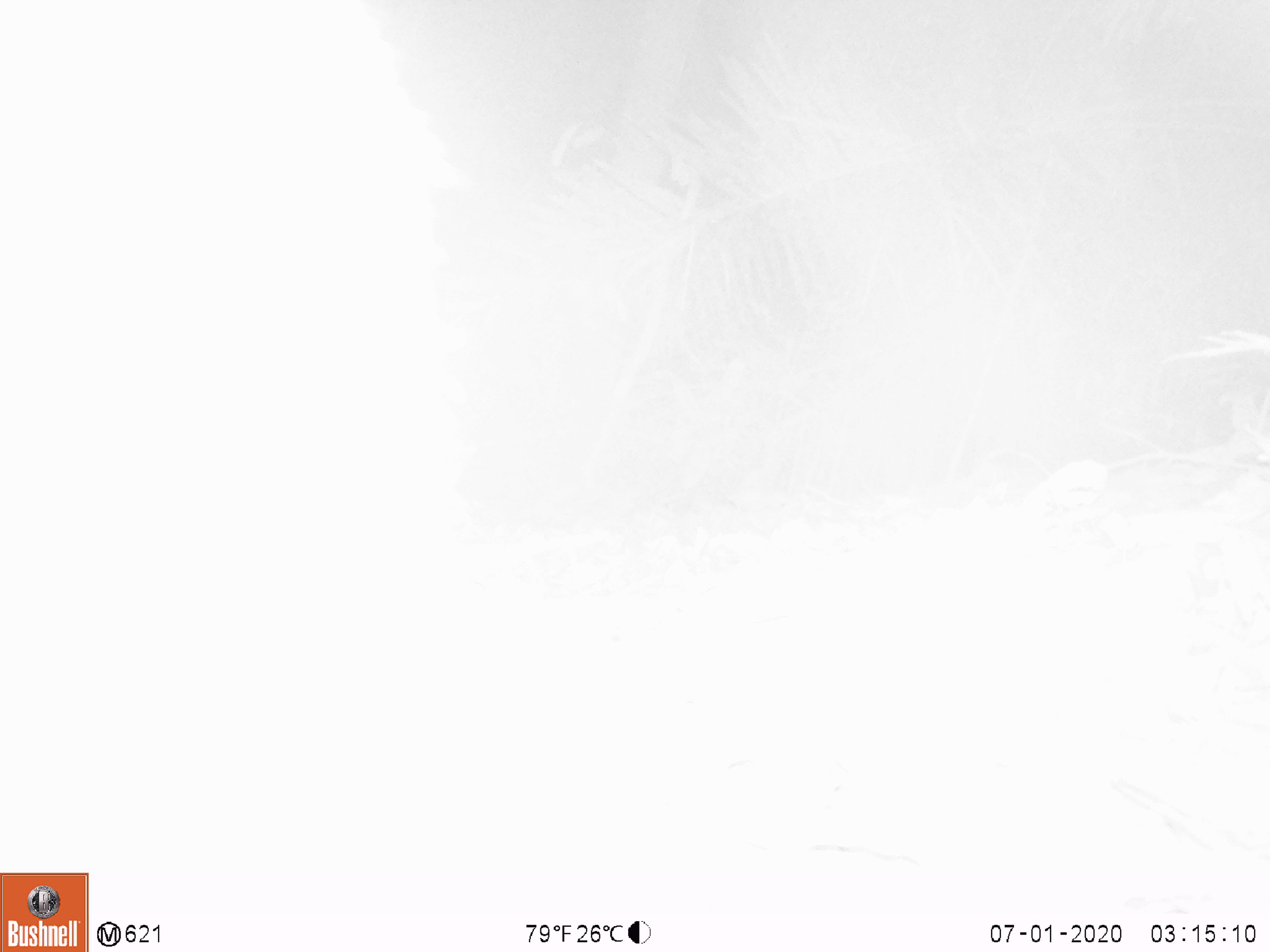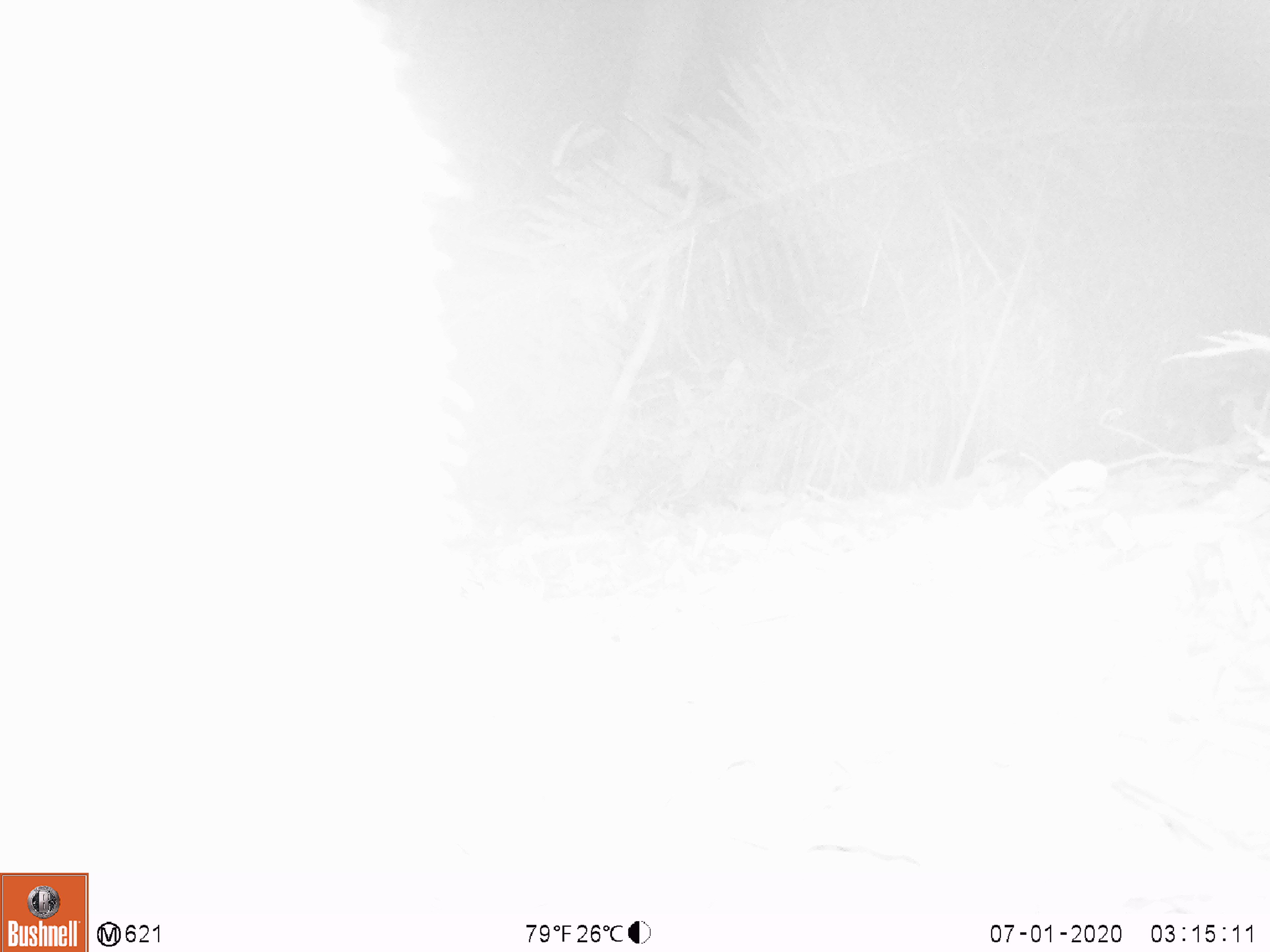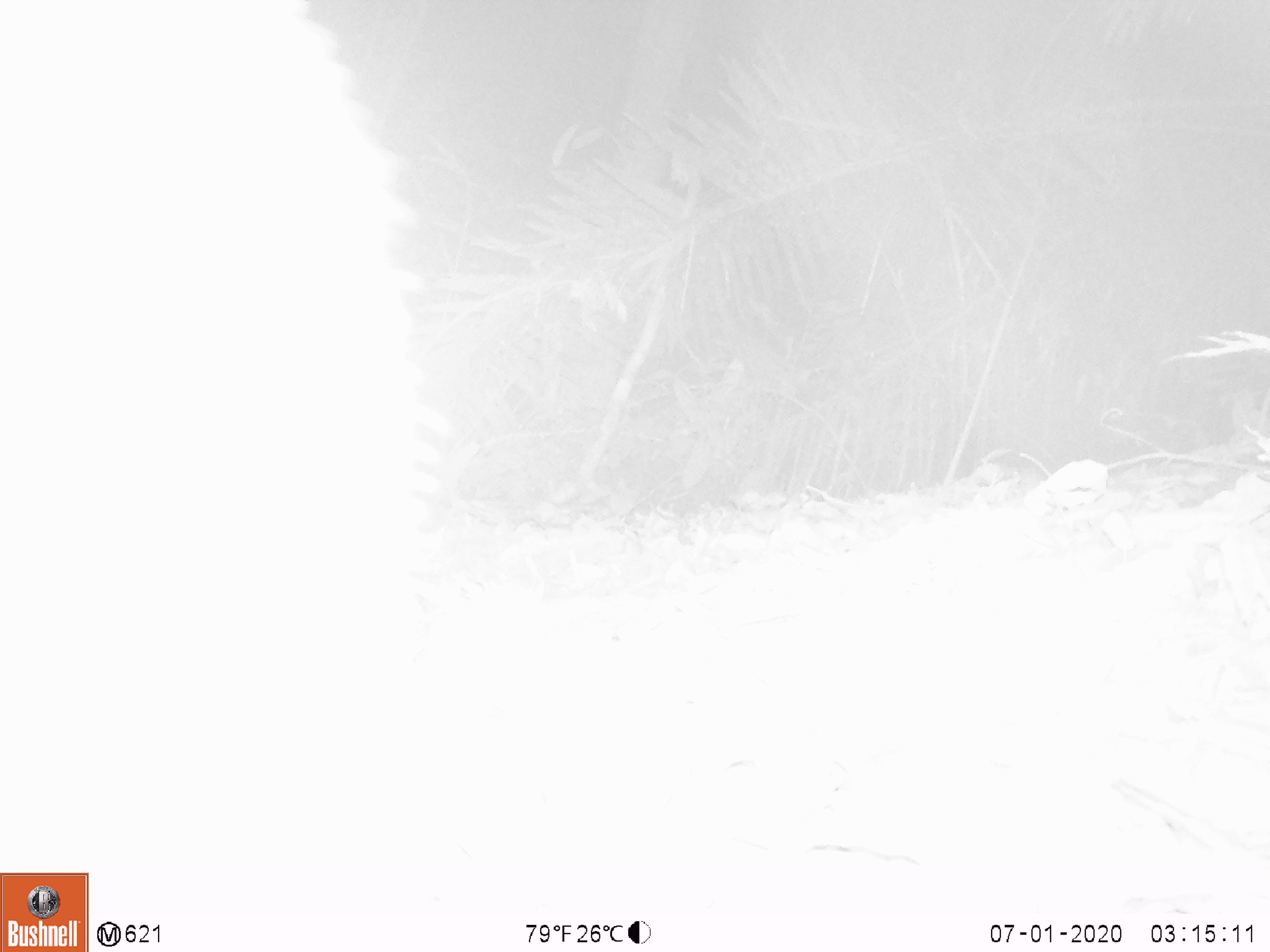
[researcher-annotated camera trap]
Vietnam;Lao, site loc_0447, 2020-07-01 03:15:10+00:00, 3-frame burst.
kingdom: Animalia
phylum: Chordata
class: Mammalia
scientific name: Mammalia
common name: mammal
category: unidentified mammal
Unidentified mammal (mammal) (Mammalia). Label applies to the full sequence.